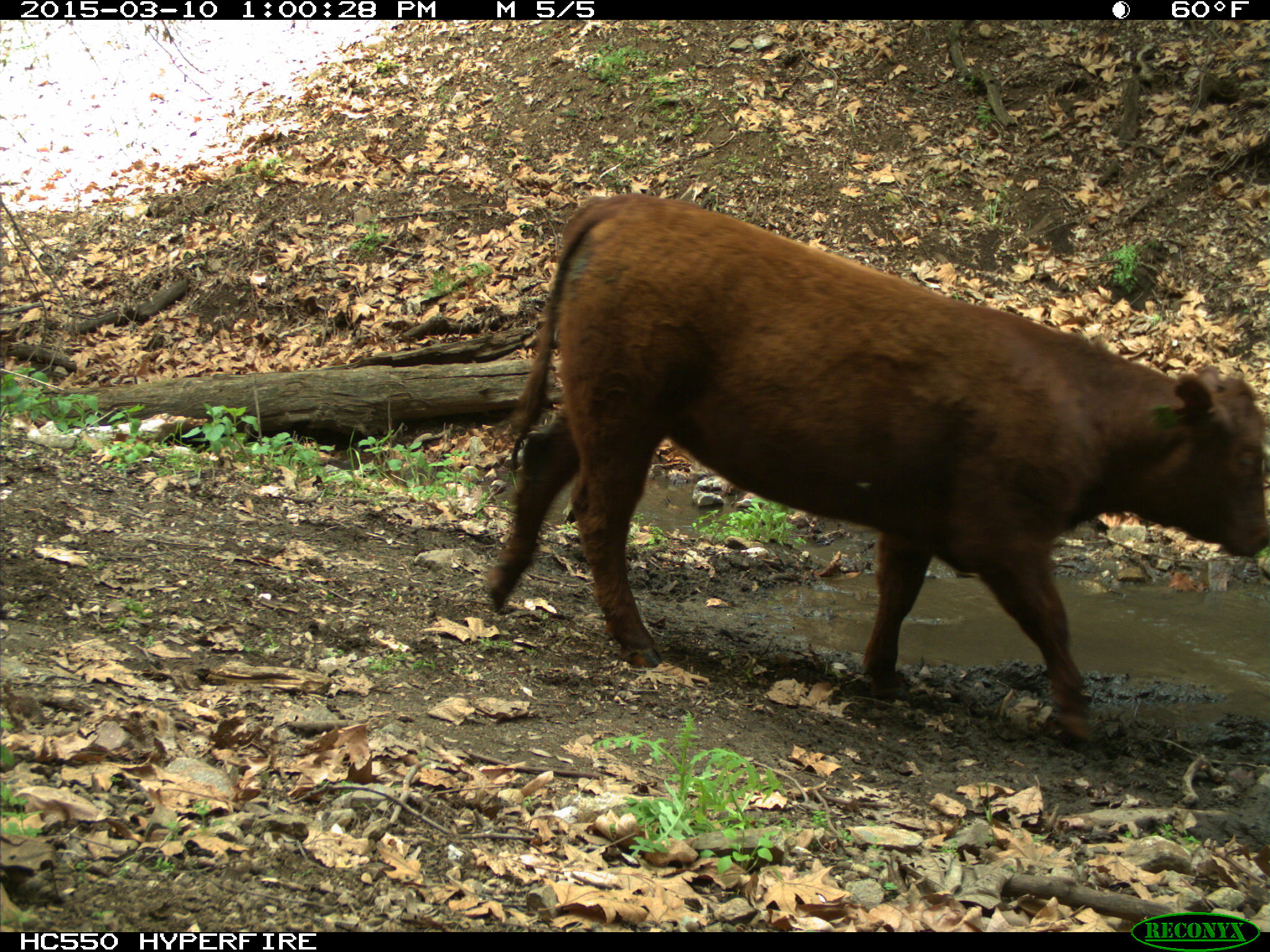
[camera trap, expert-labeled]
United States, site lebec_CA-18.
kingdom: Animalia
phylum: Chordata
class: Mammalia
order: Artiodactyla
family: Bovidae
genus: Bos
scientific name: Bos taurus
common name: domestic cow